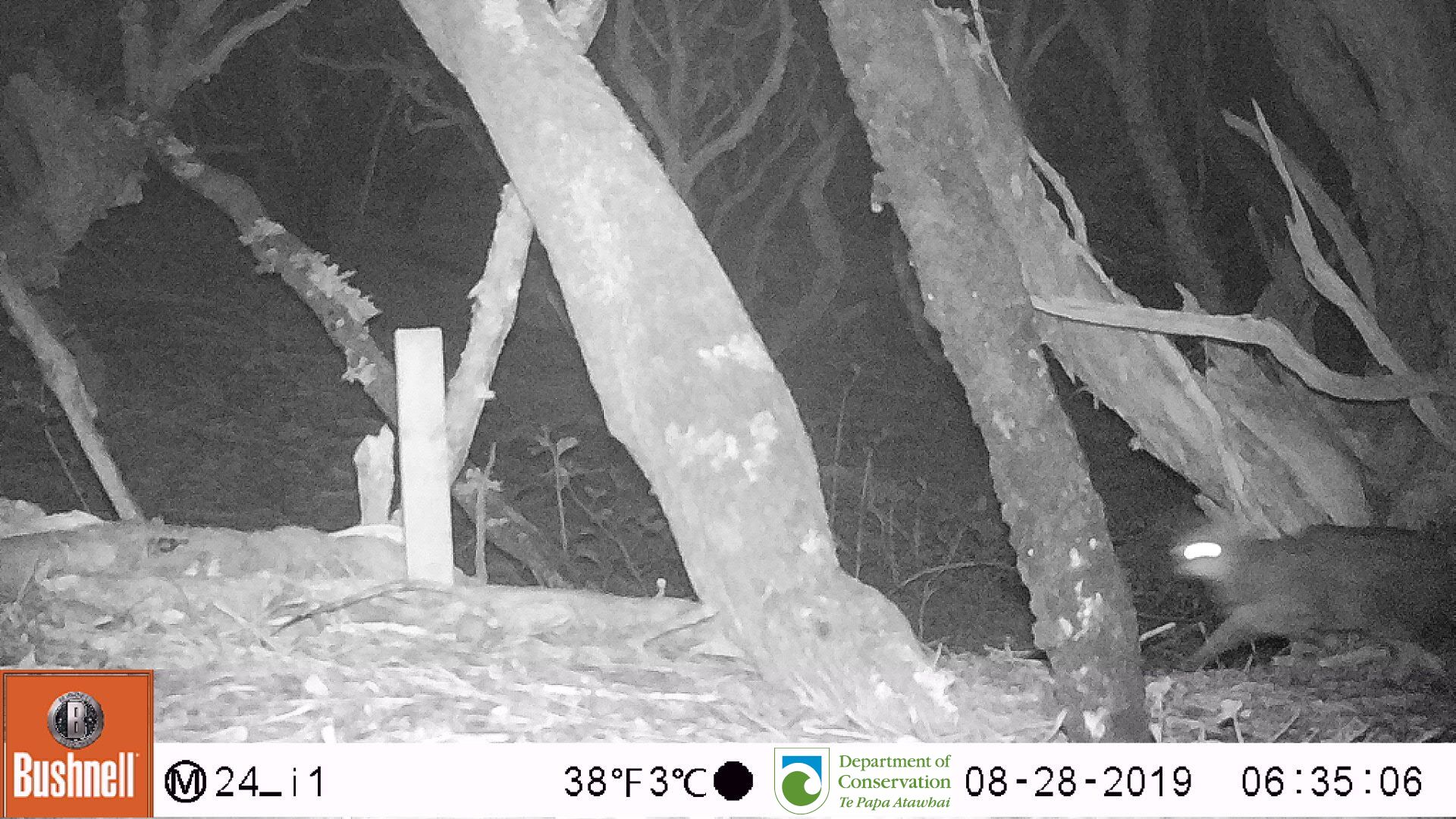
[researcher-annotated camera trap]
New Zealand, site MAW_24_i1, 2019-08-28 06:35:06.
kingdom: Animalia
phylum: Chordata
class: Mammalia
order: Carnivora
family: Felidae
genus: Felis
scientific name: Felis catus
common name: domestic cat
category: cat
Cat (domestic cat) (Felis catus).